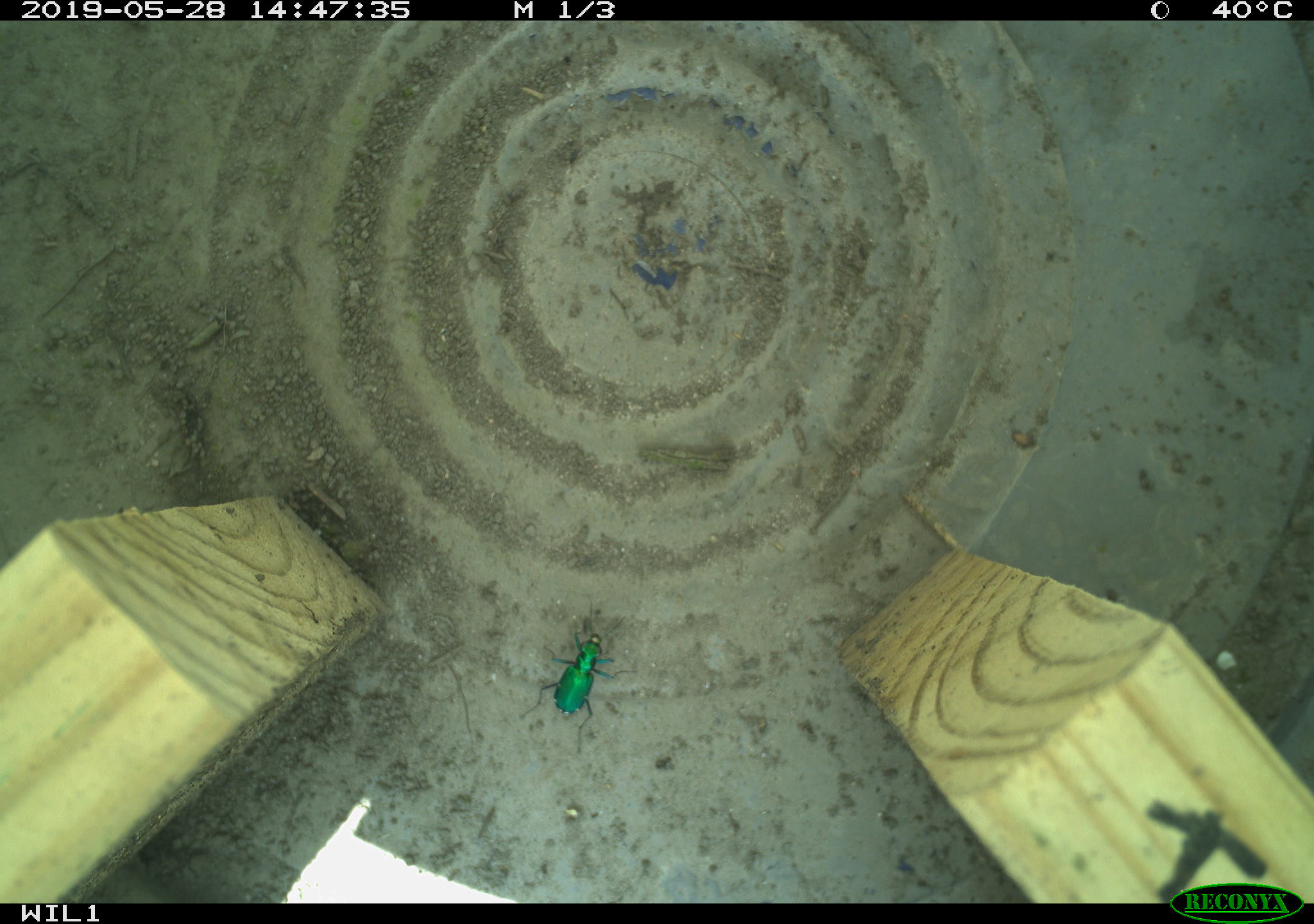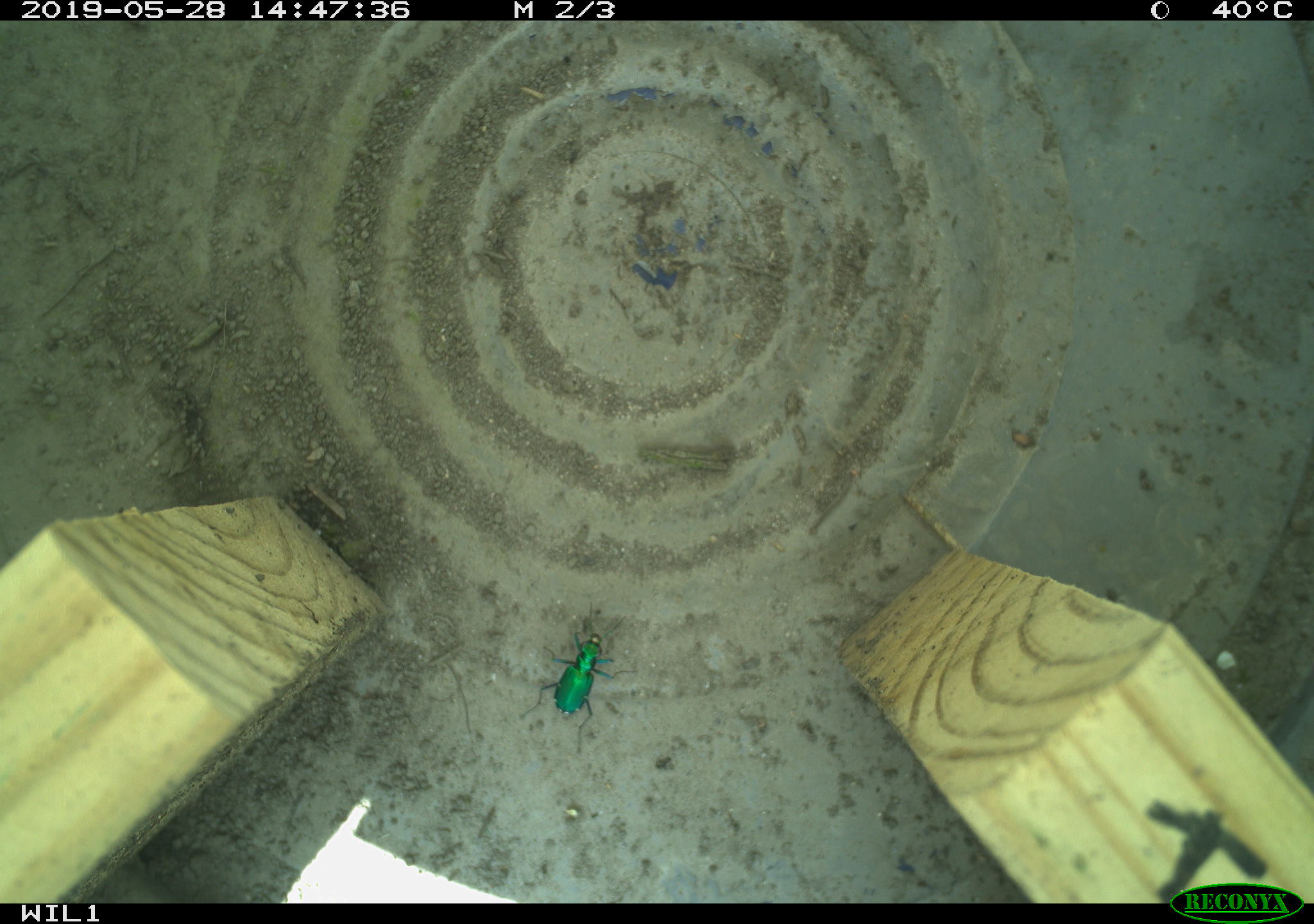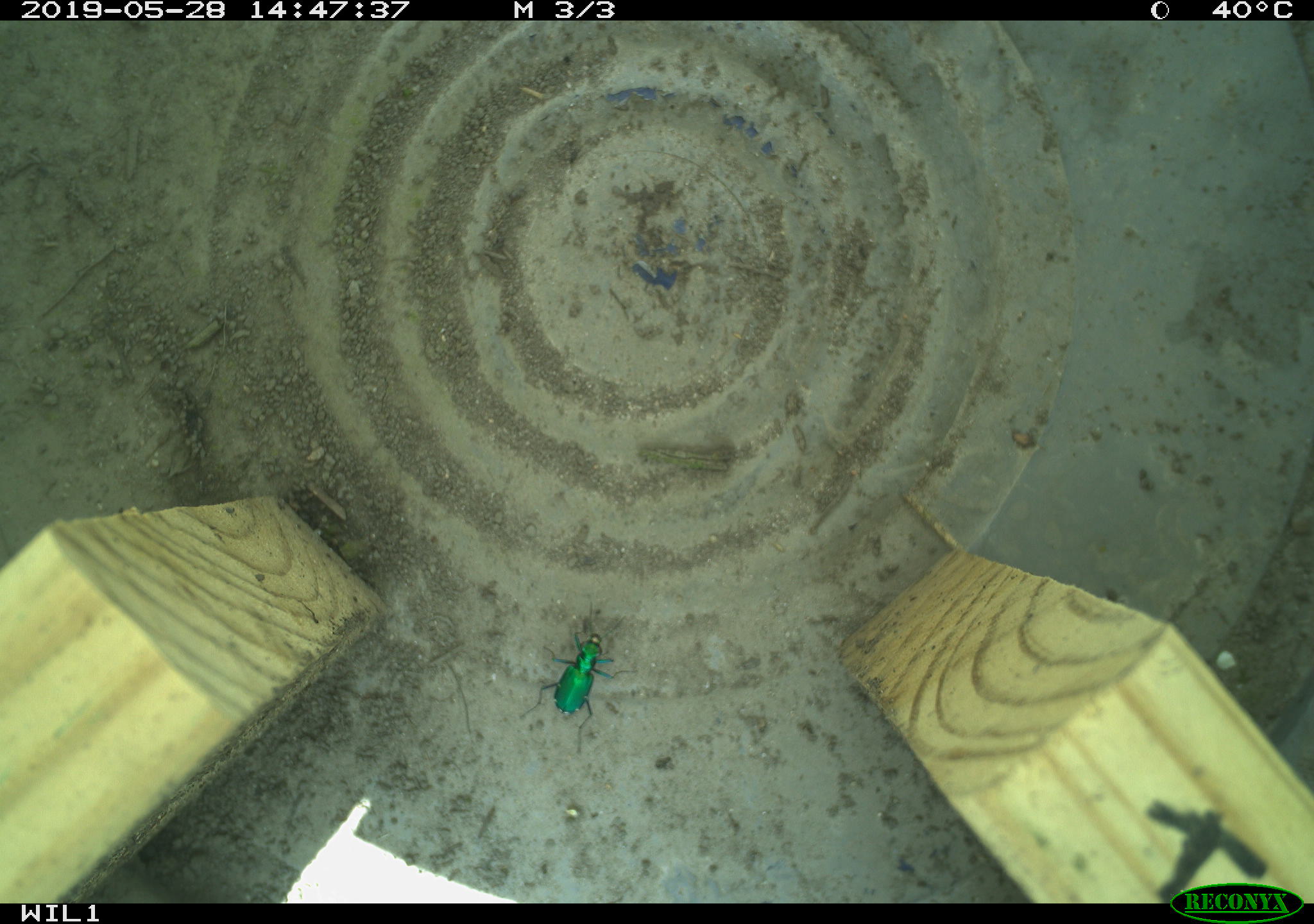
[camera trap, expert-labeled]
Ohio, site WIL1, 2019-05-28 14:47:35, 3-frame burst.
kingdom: Animalia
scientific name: Animalia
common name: animal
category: invertebrate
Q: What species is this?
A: Invertebrate (animal) (Animalia).